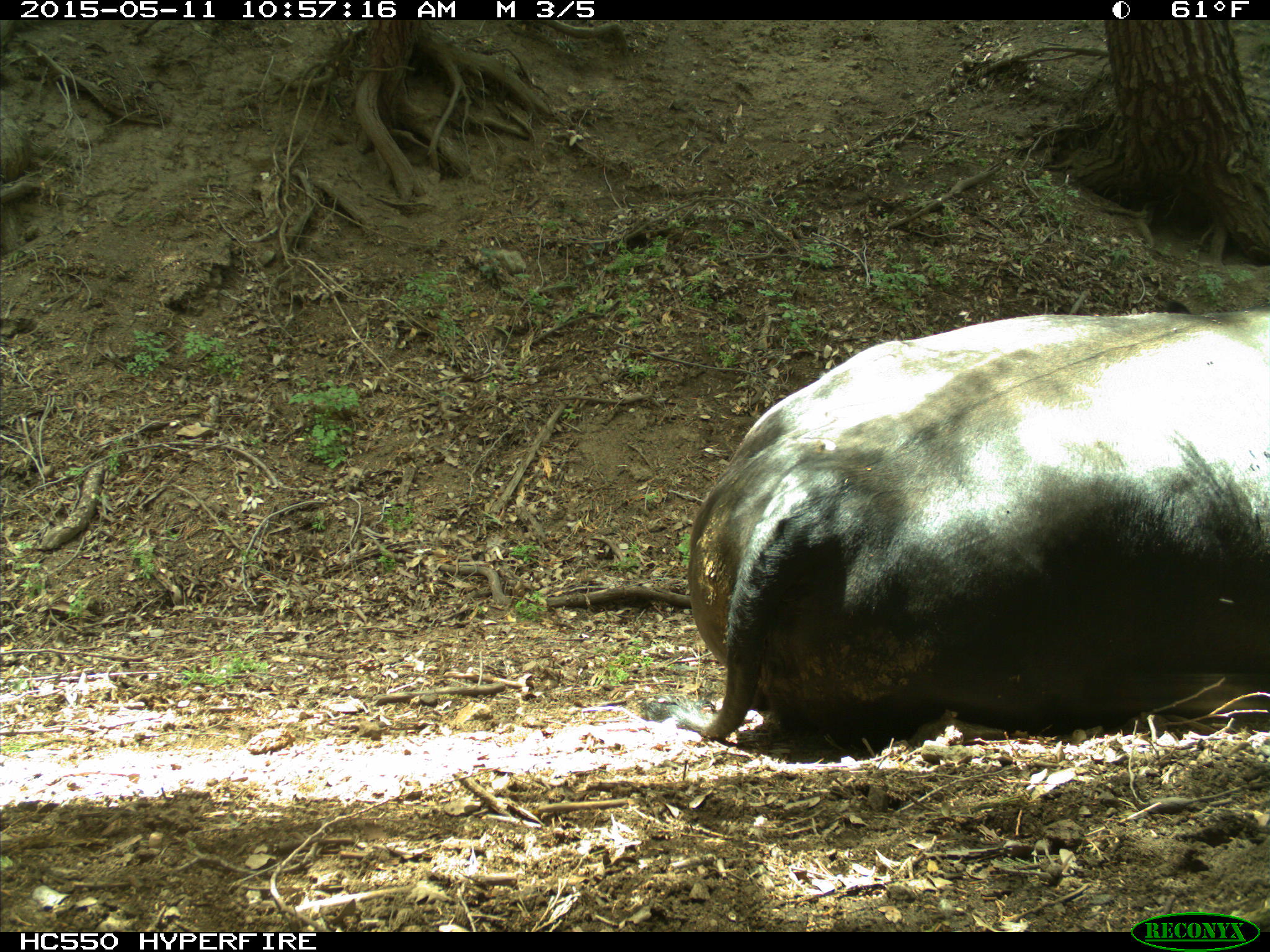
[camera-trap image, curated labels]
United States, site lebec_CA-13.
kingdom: Animalia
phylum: Chordata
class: Mammalia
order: Artiodactyla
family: Bovidae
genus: Bos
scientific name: Bos taurus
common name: domestic cow